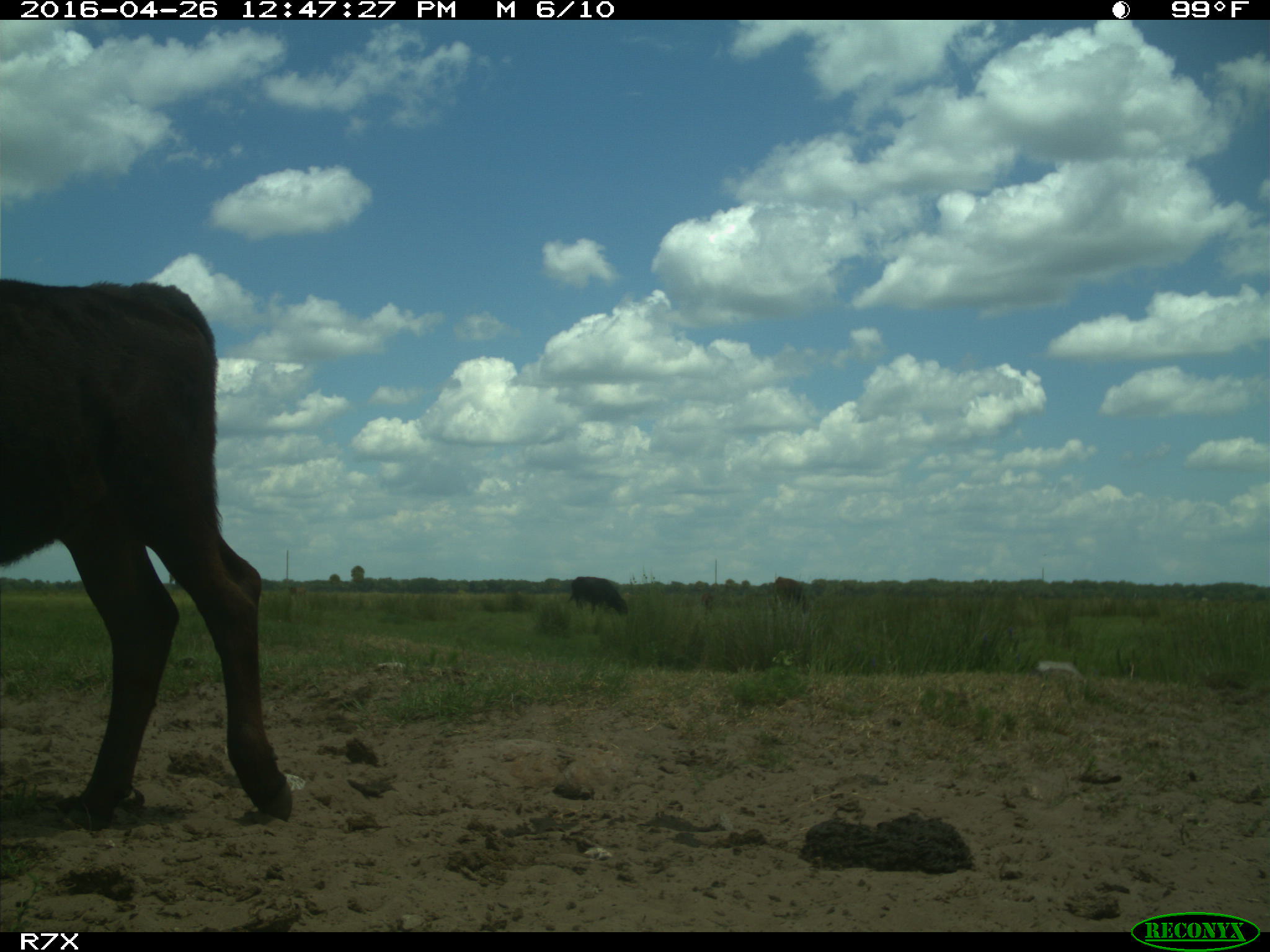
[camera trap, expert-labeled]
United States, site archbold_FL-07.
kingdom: Animalia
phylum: Chordata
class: Mammalia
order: Artiodactyla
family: Bovidae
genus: Bos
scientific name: Bos taurus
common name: domestic cow